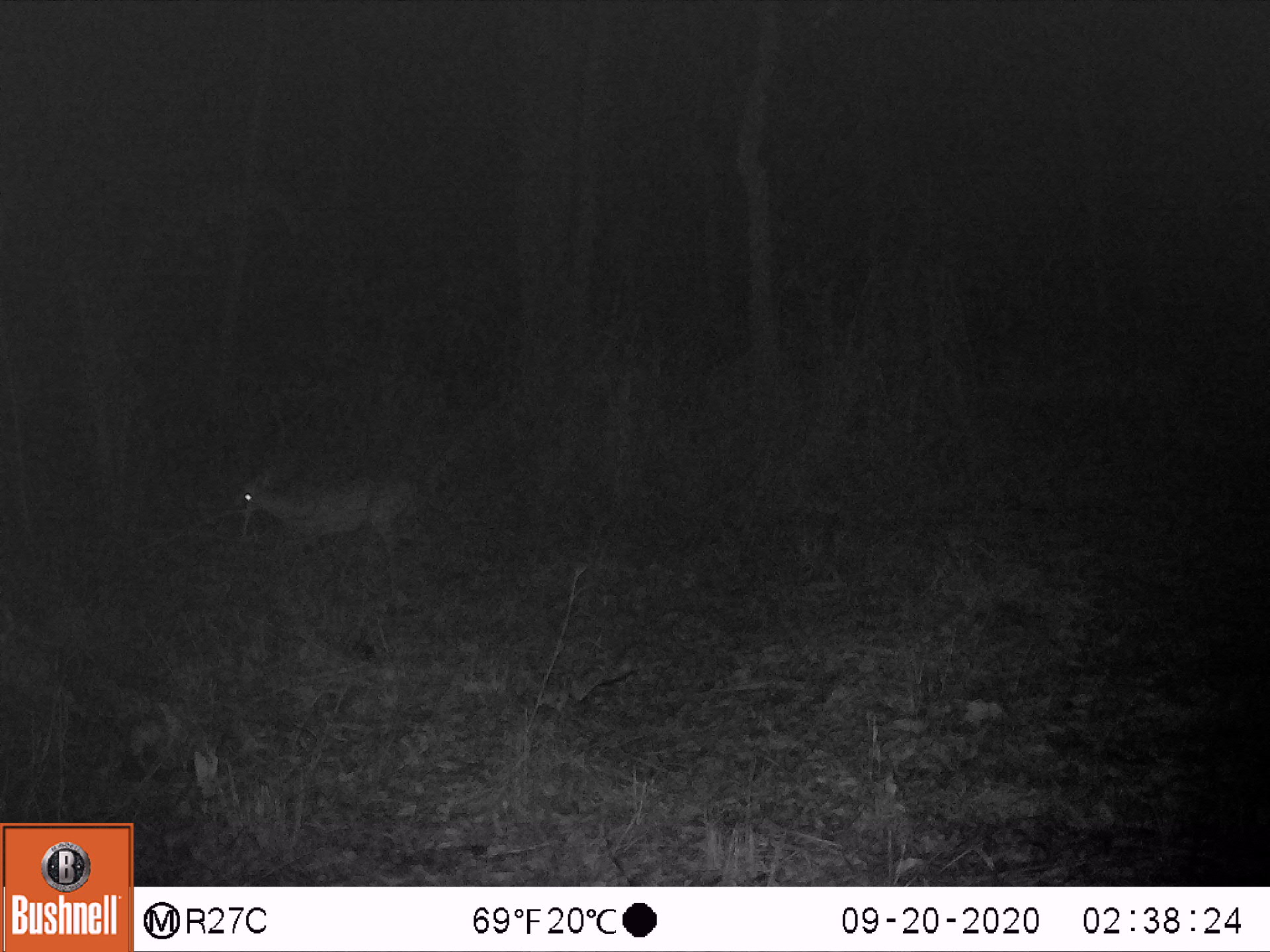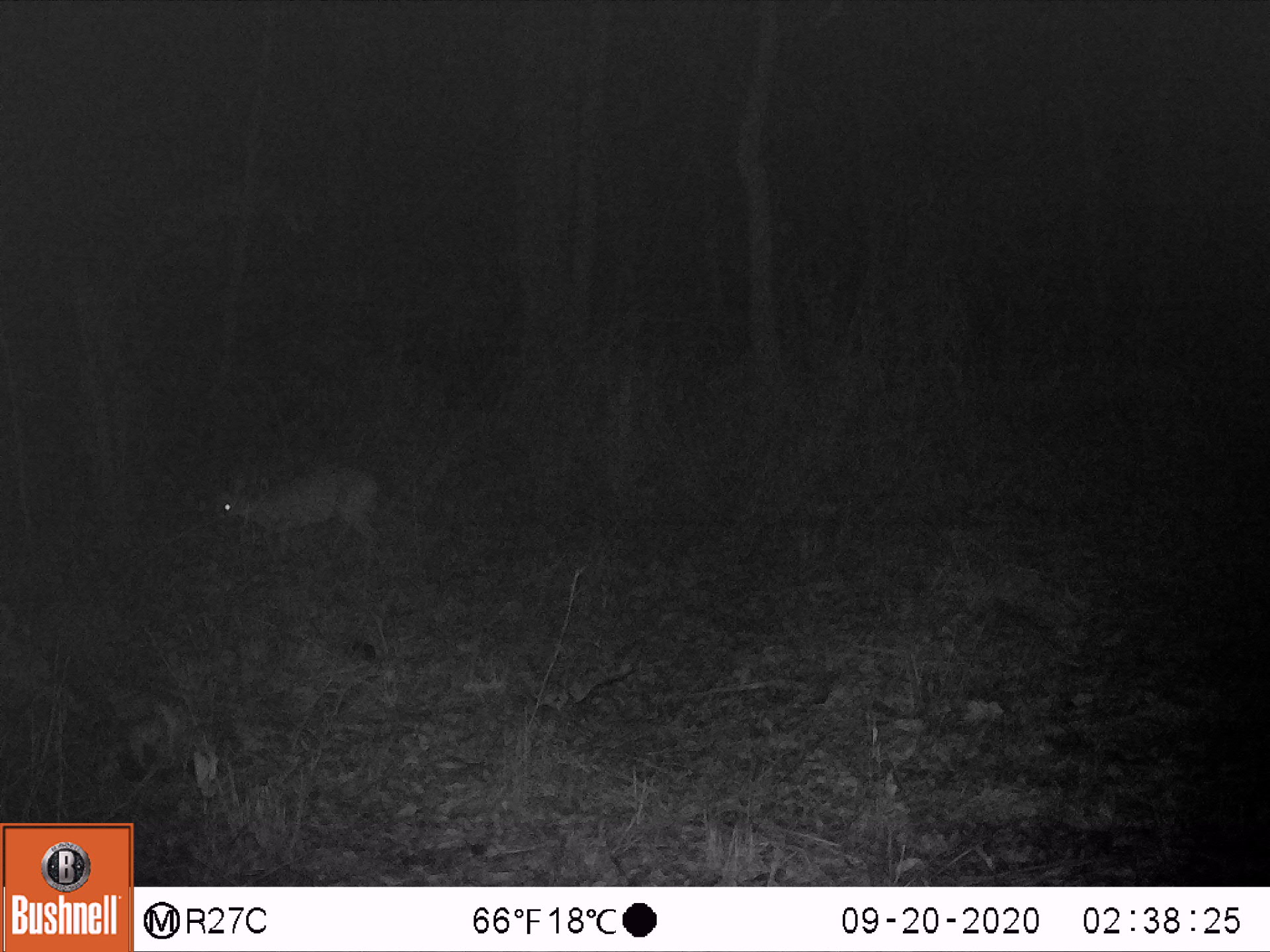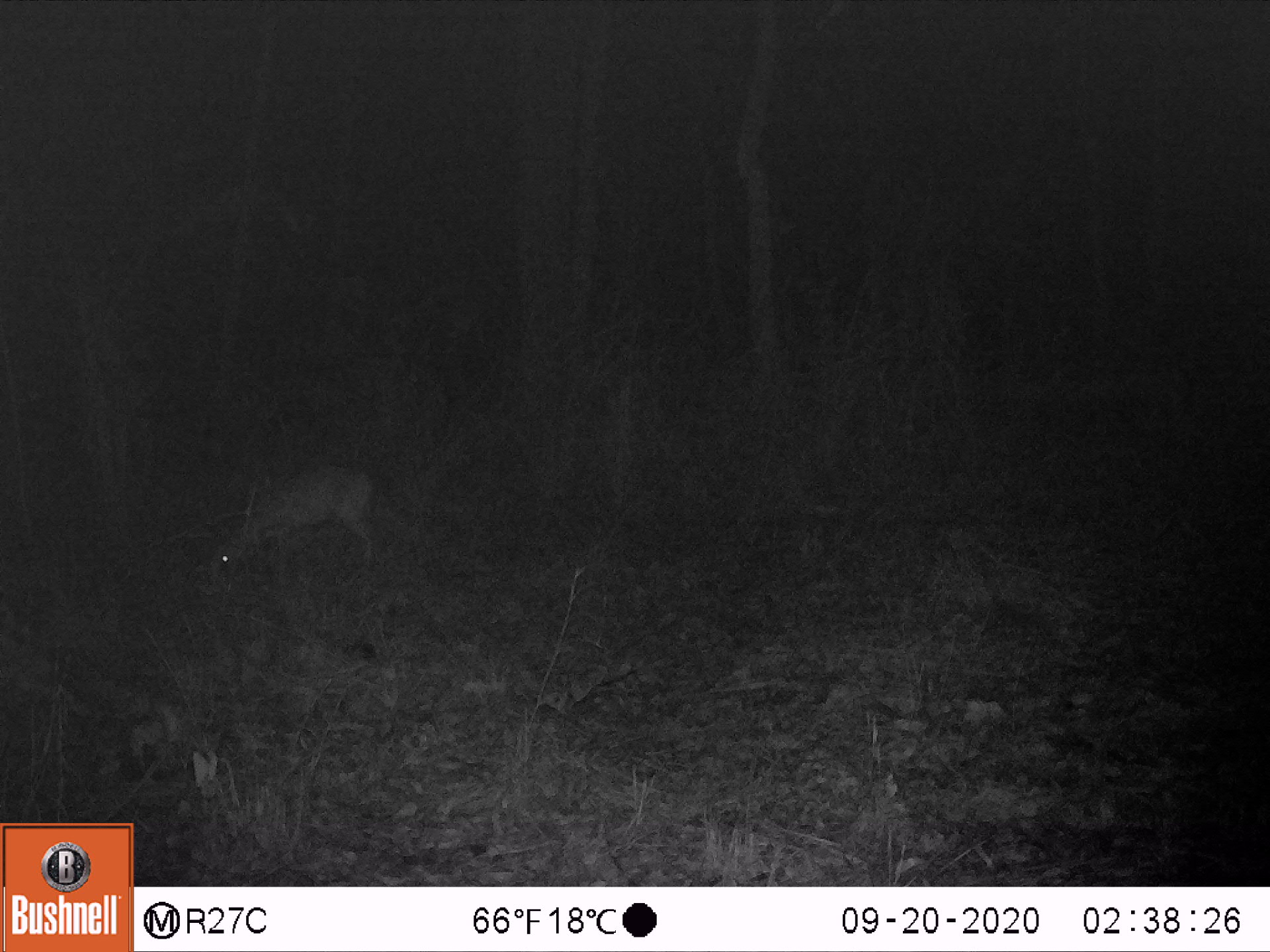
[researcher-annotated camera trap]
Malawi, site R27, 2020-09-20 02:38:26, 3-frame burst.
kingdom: Animalia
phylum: Chordata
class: Mammalia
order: Artiodactyla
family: Bovidae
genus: Sylvicapra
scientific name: Sylvicapra grimmia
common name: common duiker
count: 1